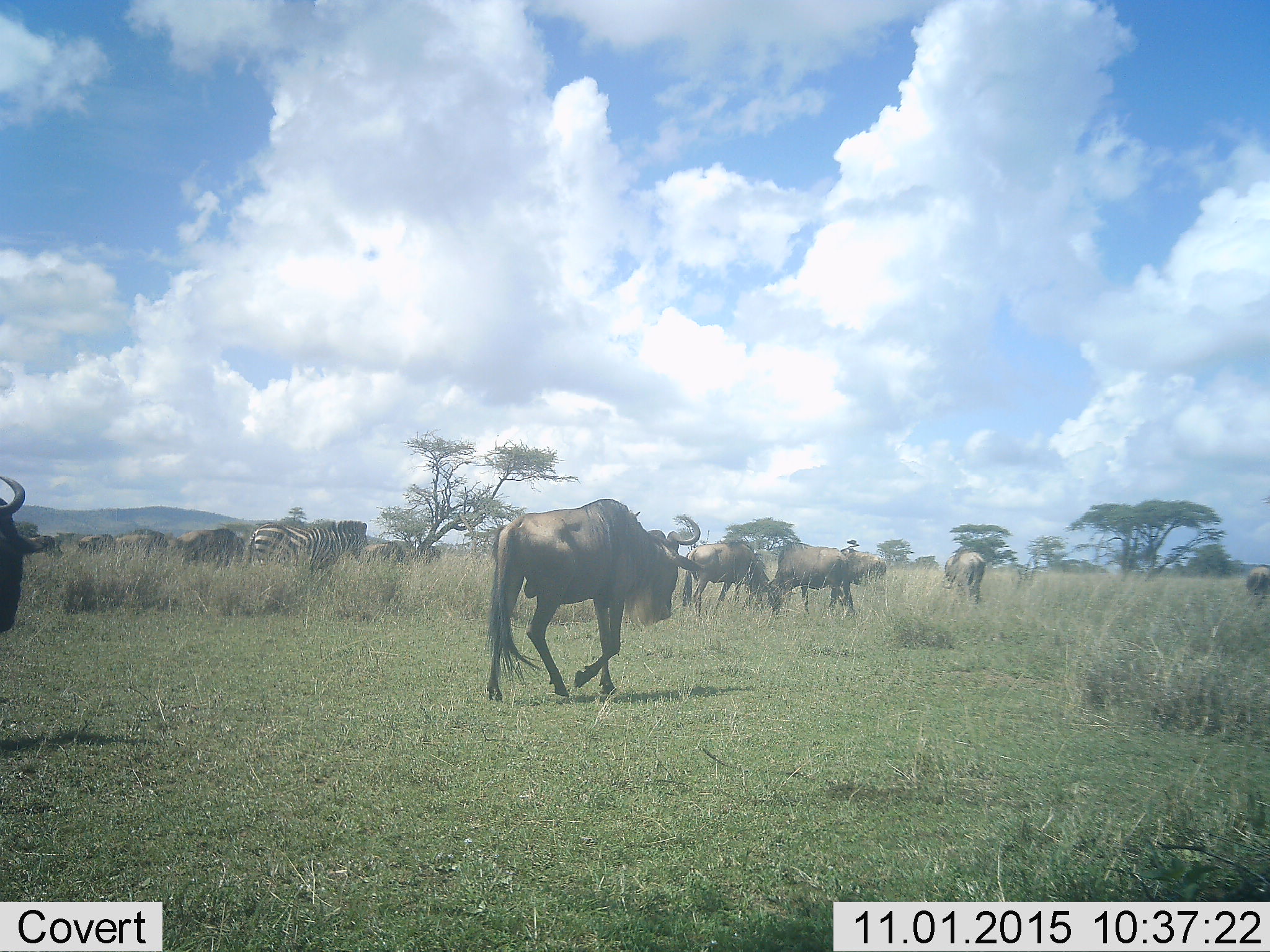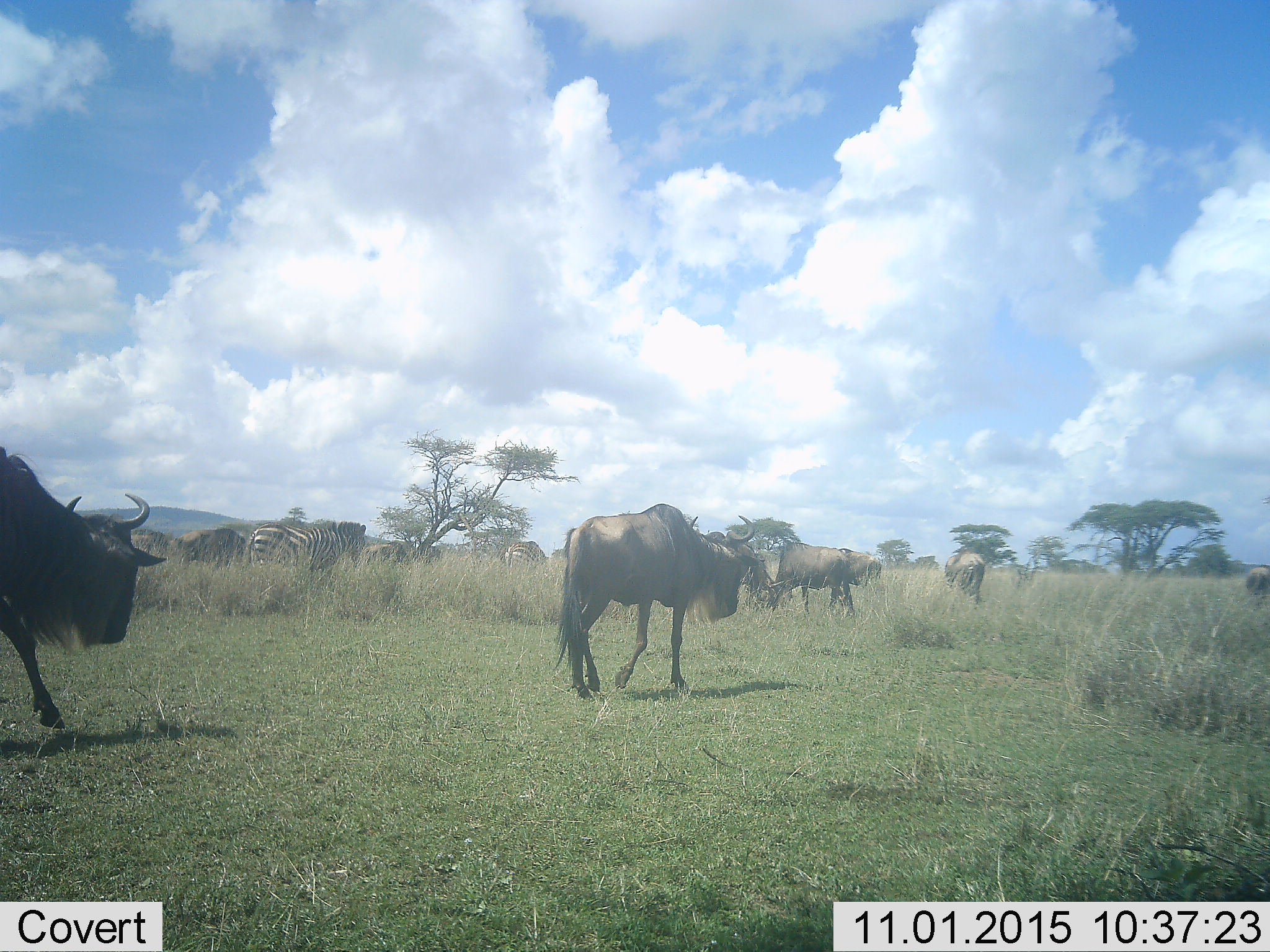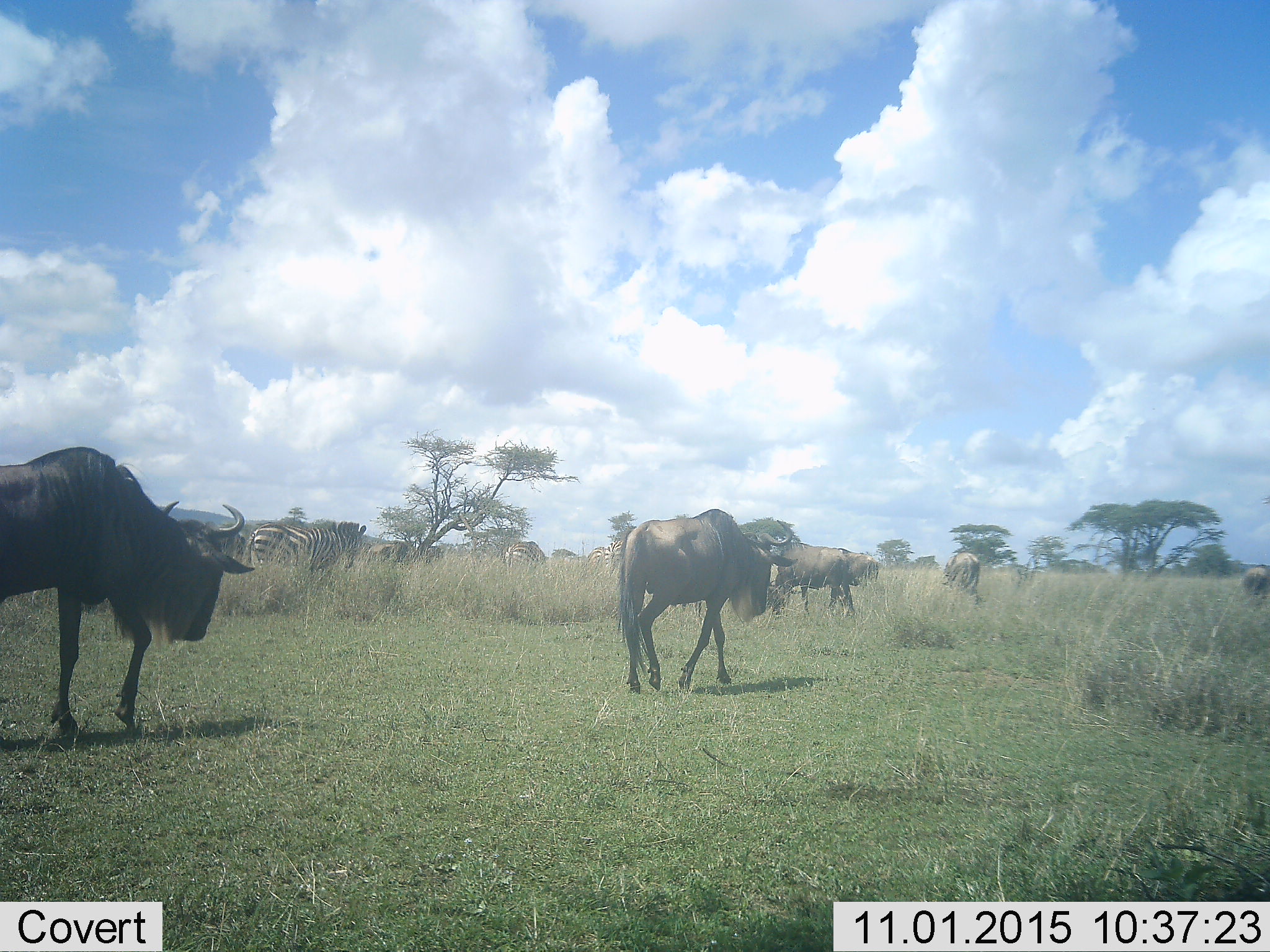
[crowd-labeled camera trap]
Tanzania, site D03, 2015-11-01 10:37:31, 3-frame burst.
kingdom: Animalia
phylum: Chordata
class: Mammalia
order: Artiodactyla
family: Bovidae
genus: Connochaetes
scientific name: Connochaetes taurinus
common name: blue wildebeest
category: wildebeest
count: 11-50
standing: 67%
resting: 0%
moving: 83%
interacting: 6%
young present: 6%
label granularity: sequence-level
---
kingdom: Animalia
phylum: Chordata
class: Mammalia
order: Perissodactyla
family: Equidae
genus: Equus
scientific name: Equus quagga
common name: plains zebra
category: zebra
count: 2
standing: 71%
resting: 0%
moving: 35%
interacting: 0%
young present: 0%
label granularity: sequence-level